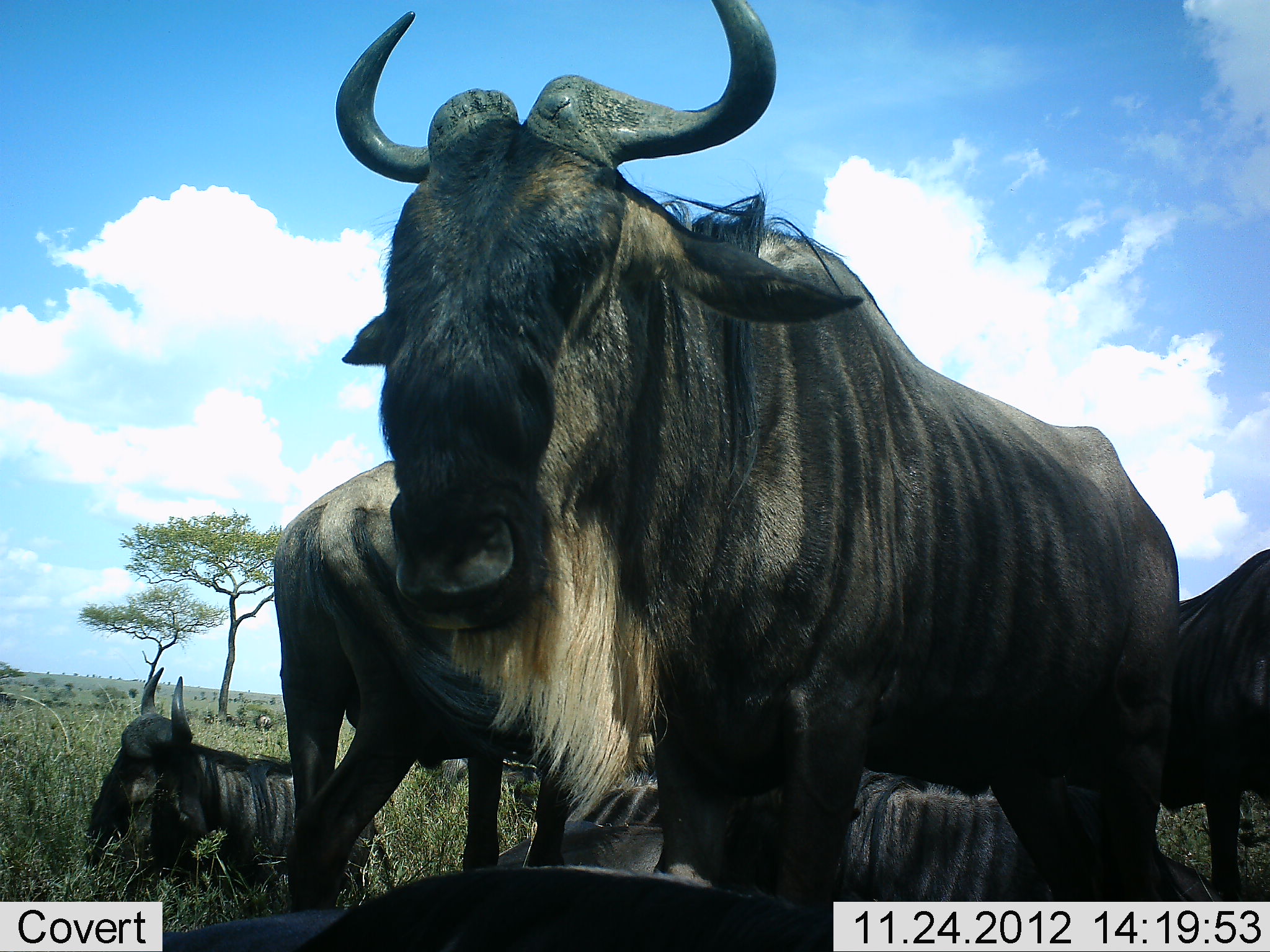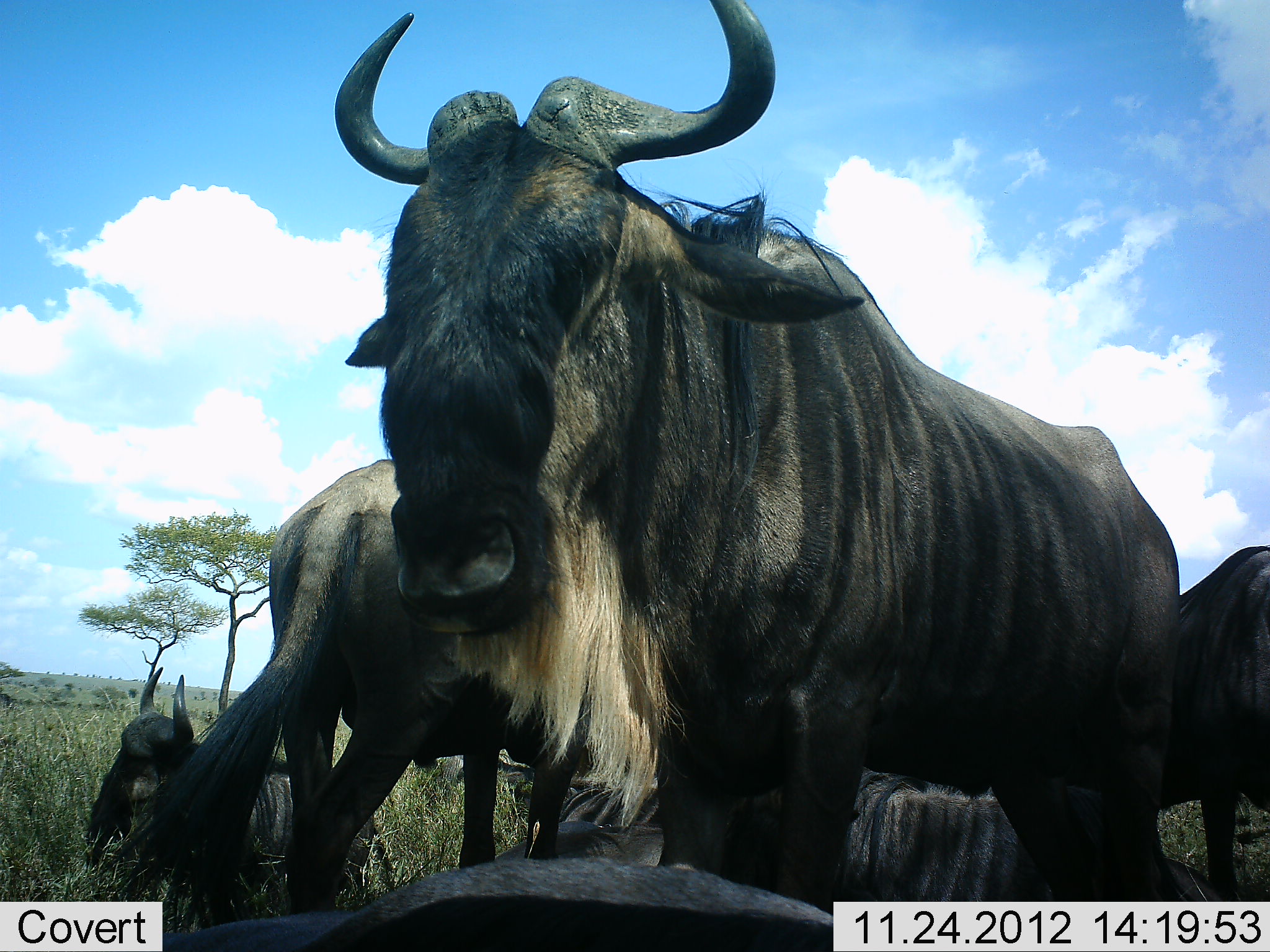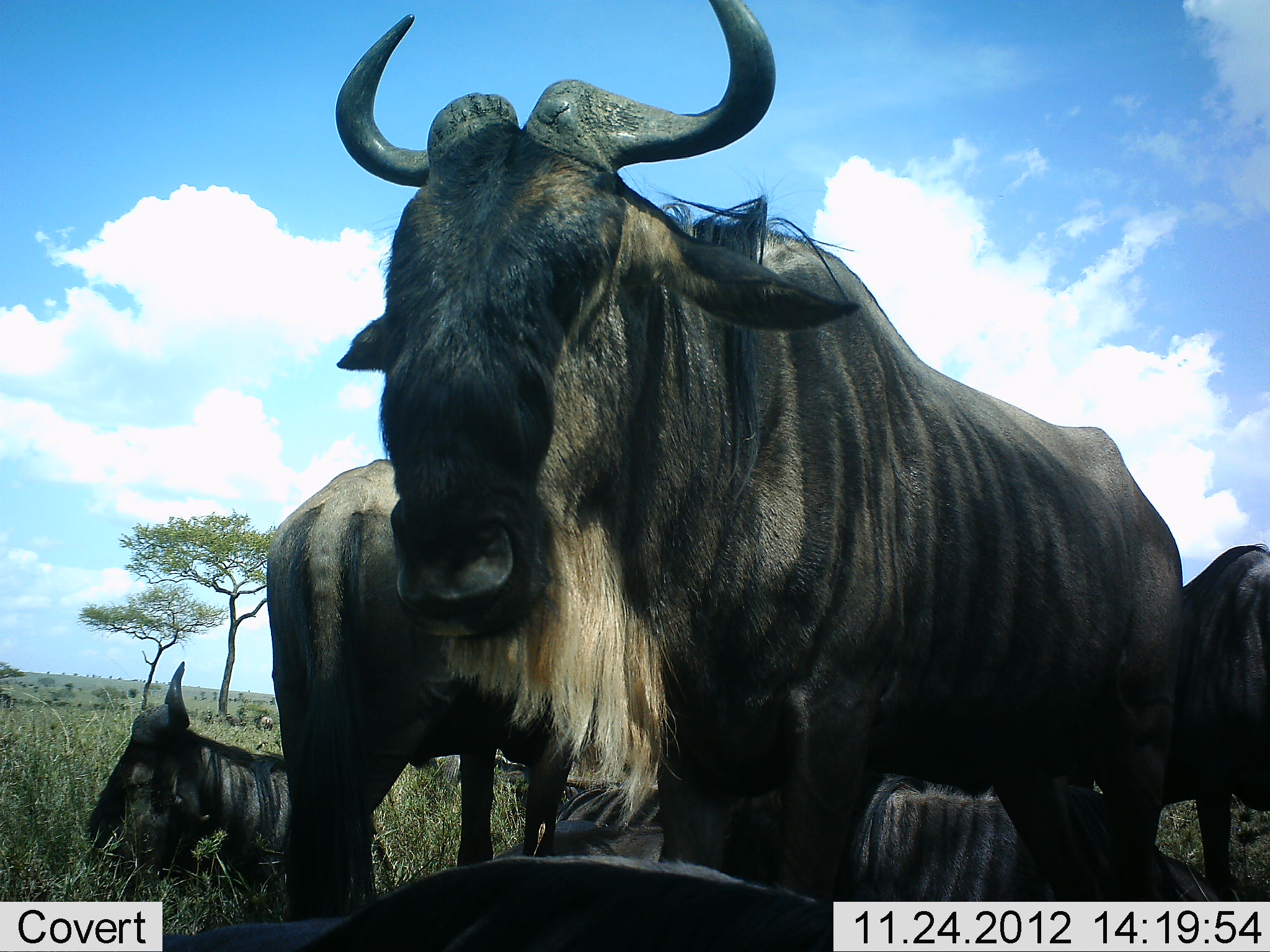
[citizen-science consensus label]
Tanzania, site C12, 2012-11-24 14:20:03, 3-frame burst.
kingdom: Animalia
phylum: Chordata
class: Mammalia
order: Artiodactyla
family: Bovidae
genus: Connochaetes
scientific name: Connochaetes taurinus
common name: blue wildebeest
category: wildebeest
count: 7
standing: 90%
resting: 100%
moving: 10%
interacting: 10%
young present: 0%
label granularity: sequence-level